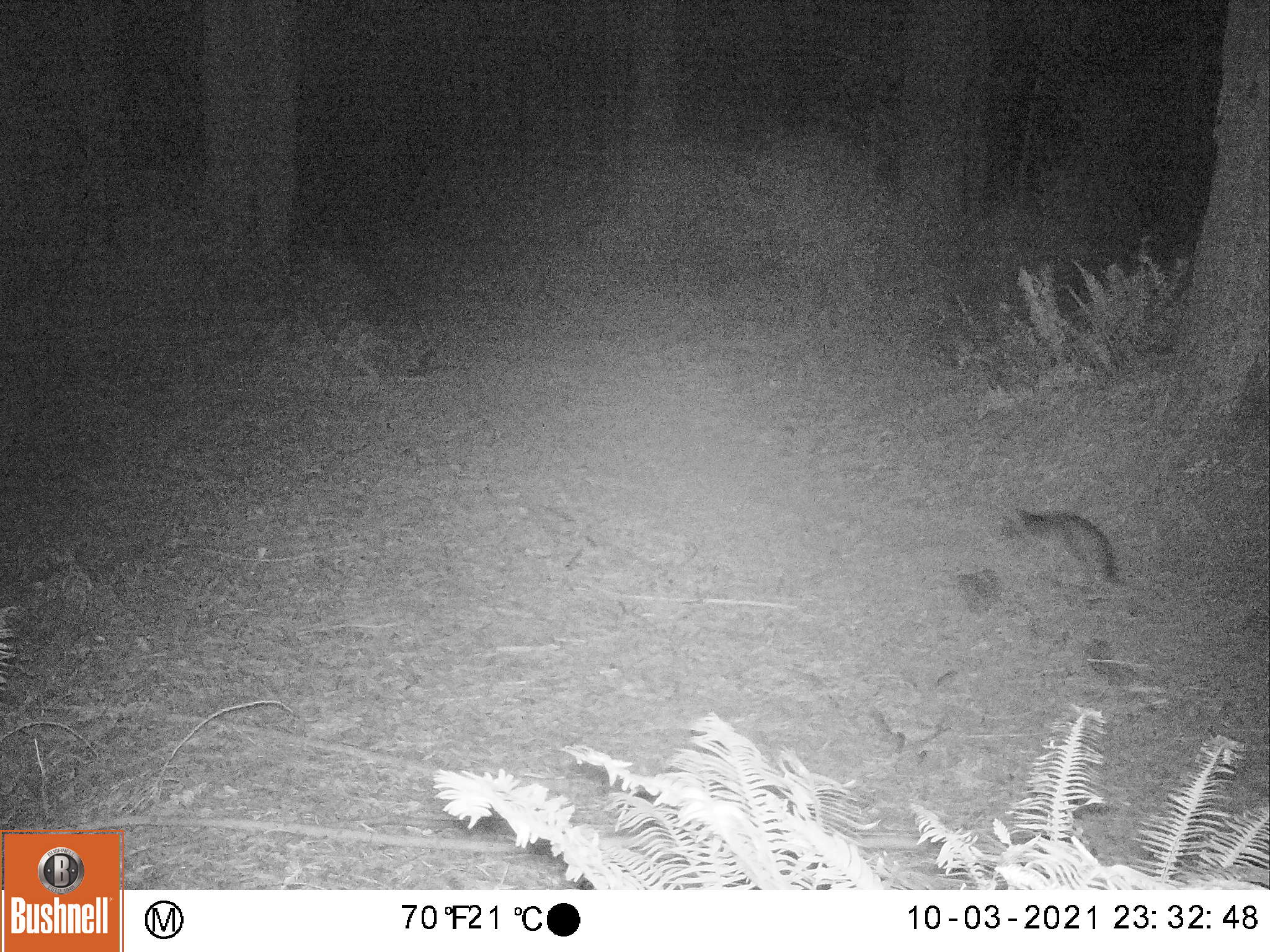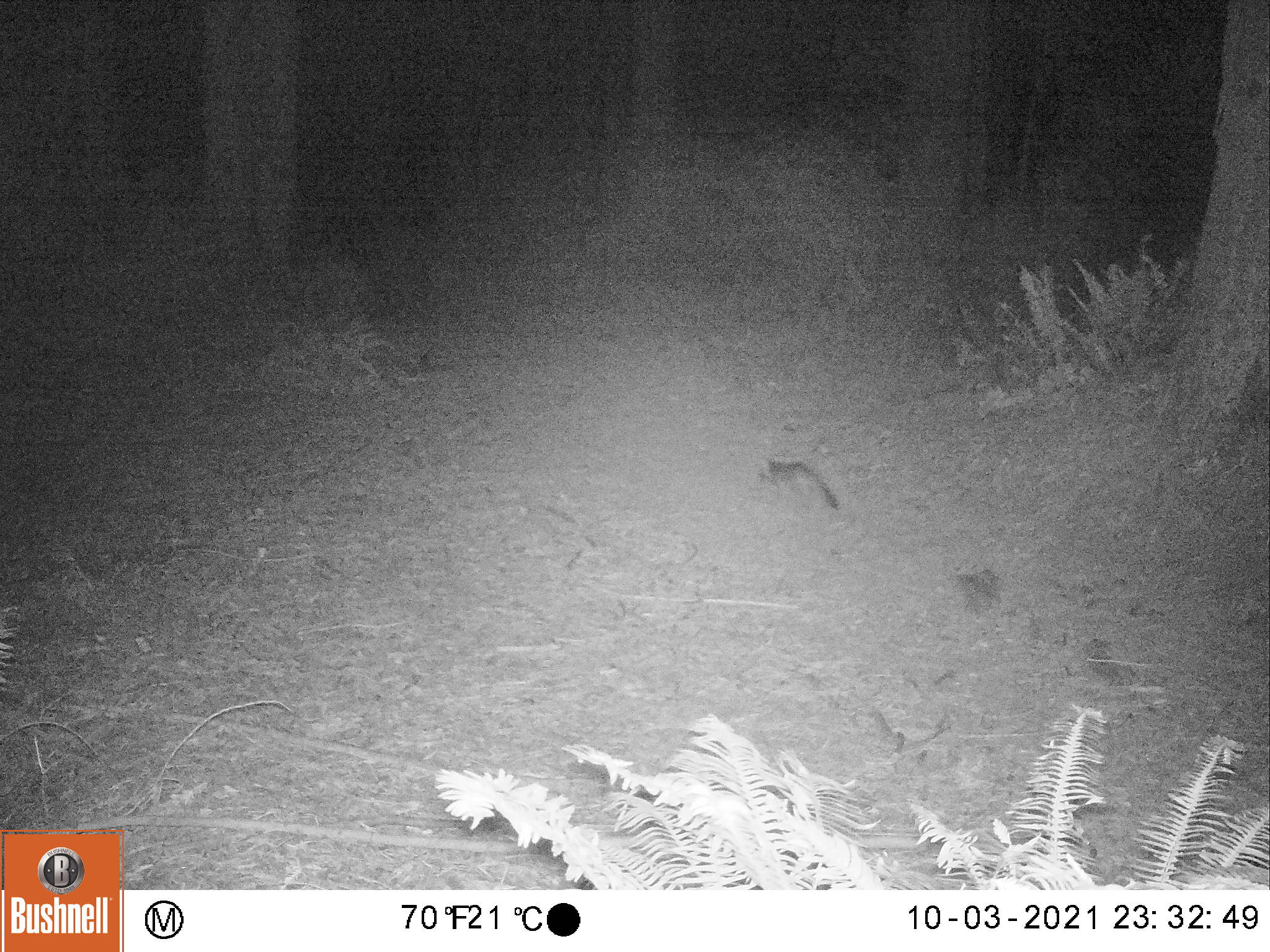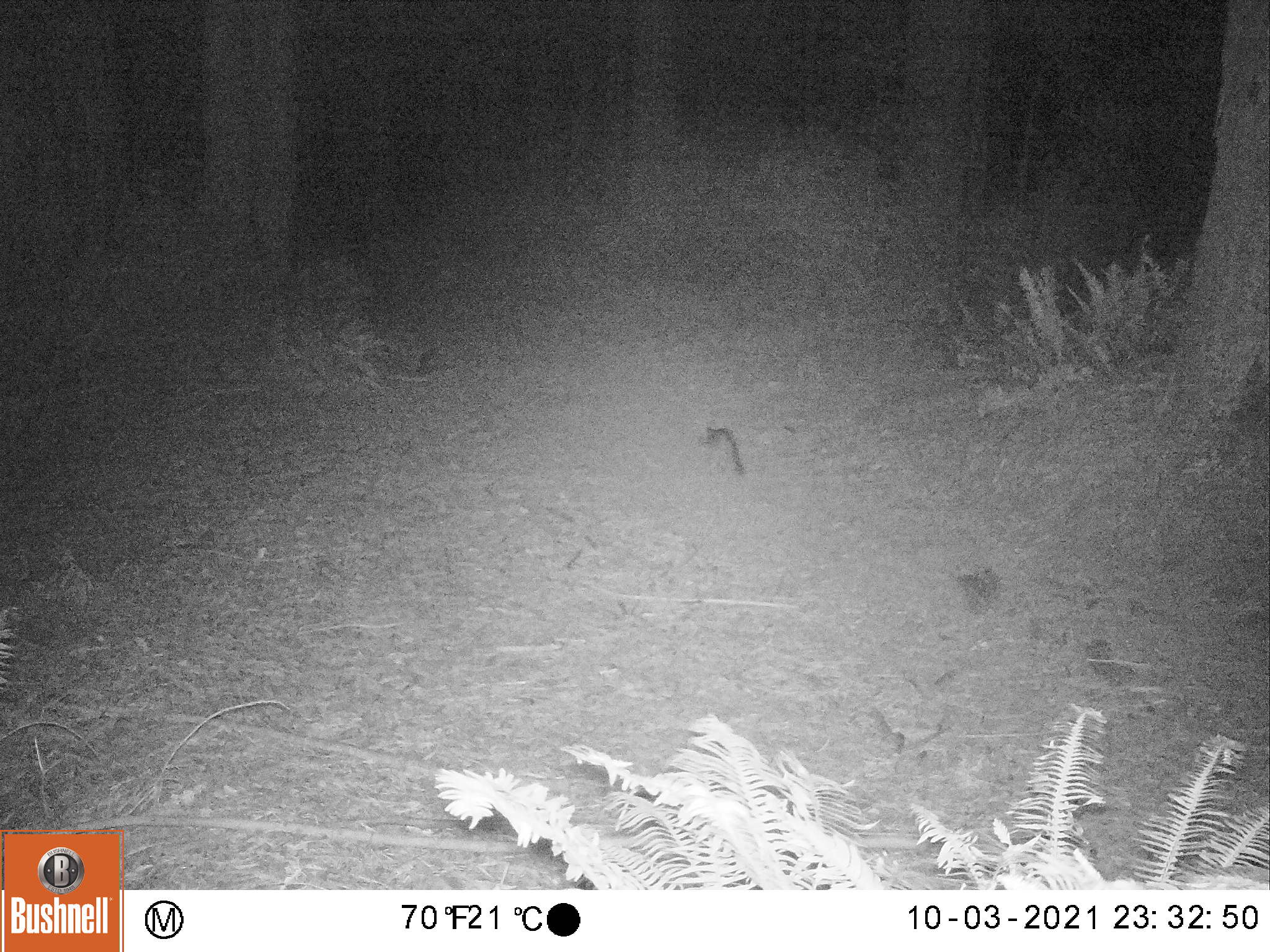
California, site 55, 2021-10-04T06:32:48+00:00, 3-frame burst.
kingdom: Animalia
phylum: Chordata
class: Mammalia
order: Carnivora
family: Canidae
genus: Urocyon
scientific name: Urocyon cinereoargenteus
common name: gray fox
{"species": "gray fox (Urocyon cinereoargenteus)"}